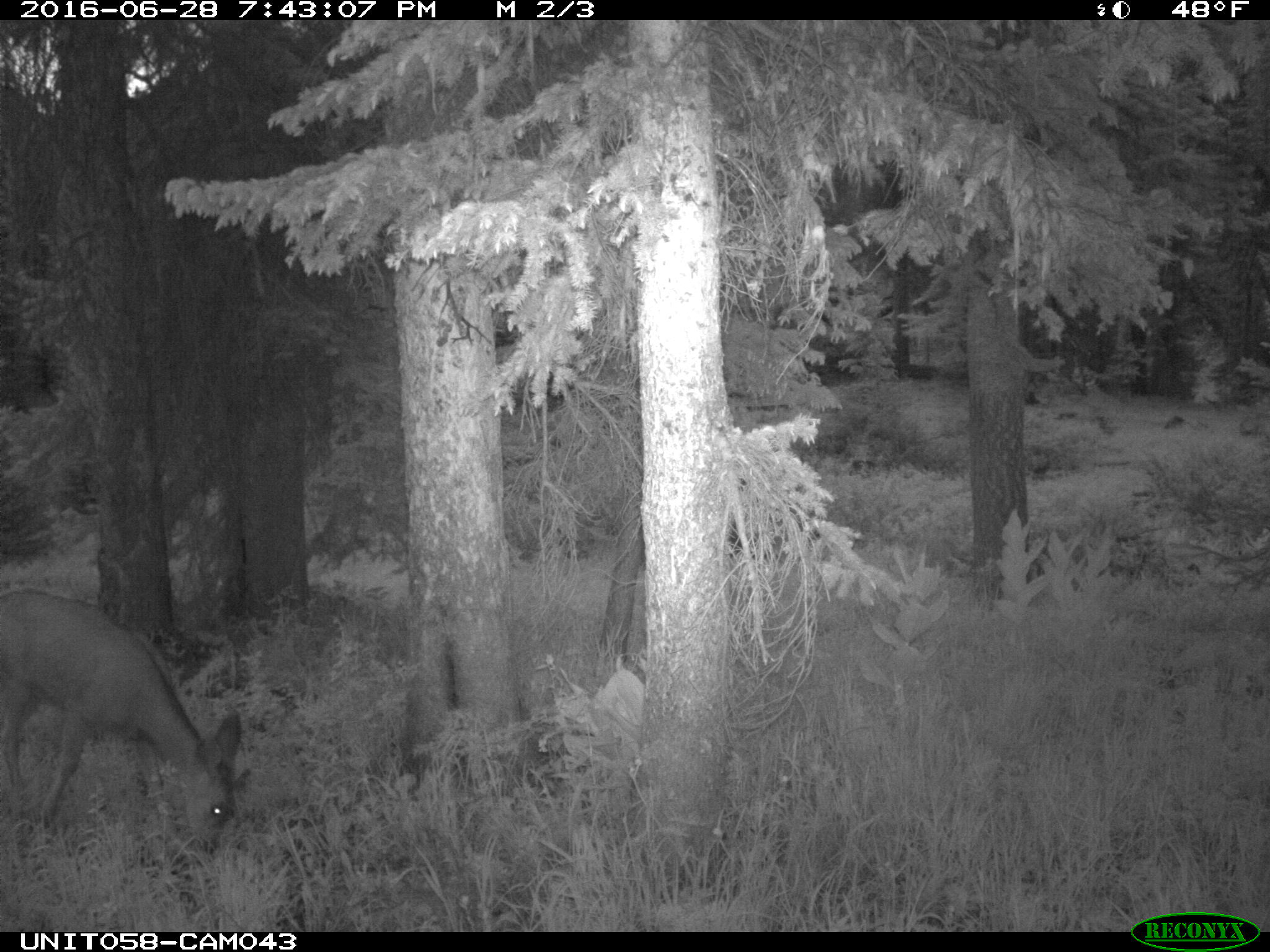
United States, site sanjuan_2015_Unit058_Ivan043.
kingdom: Animalia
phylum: Chordata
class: Mammalia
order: Artiodactyla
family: Cervidae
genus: Odocoileus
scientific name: Odocoileus hemionus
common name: mule deer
Odocoileus hemionus (mule deer).